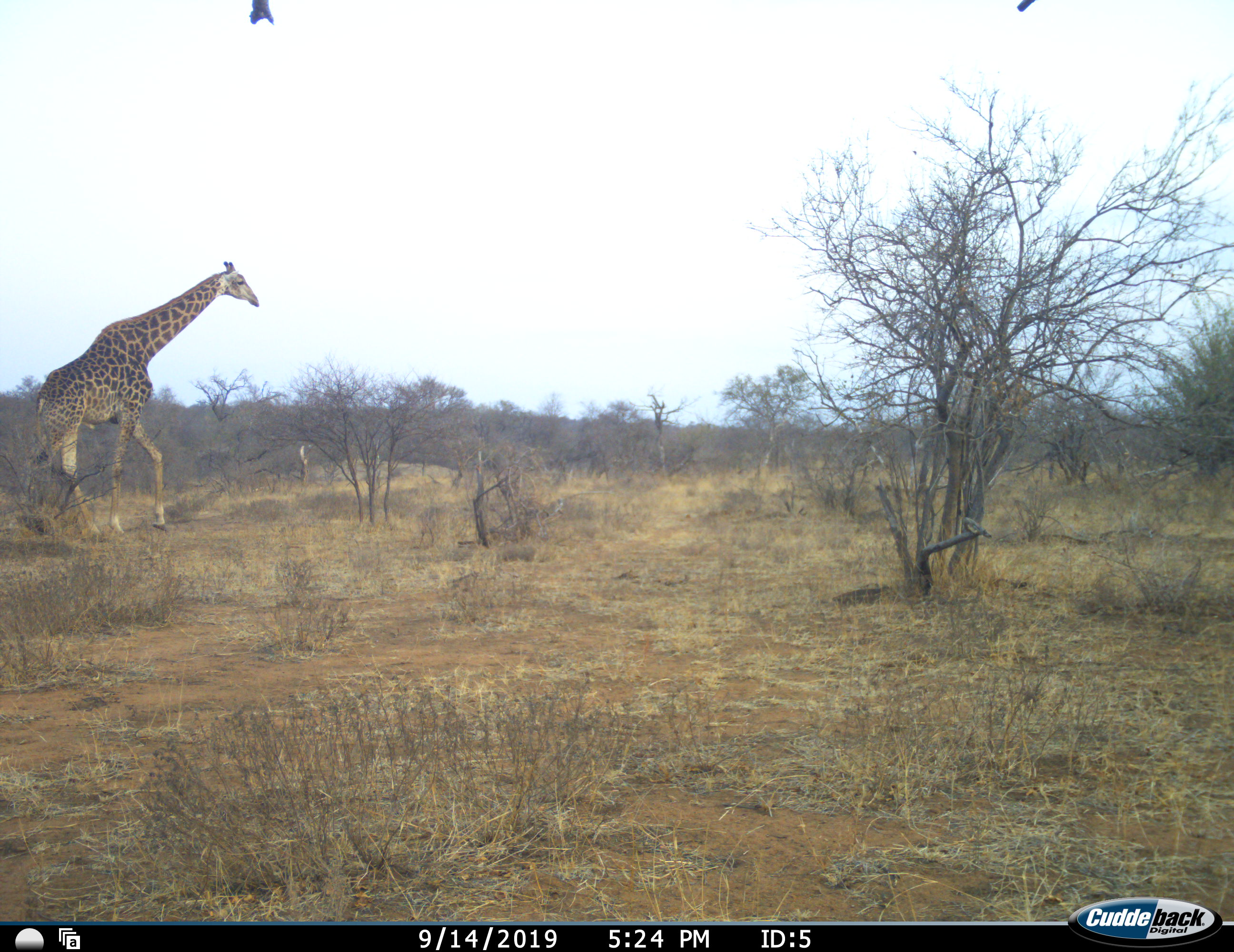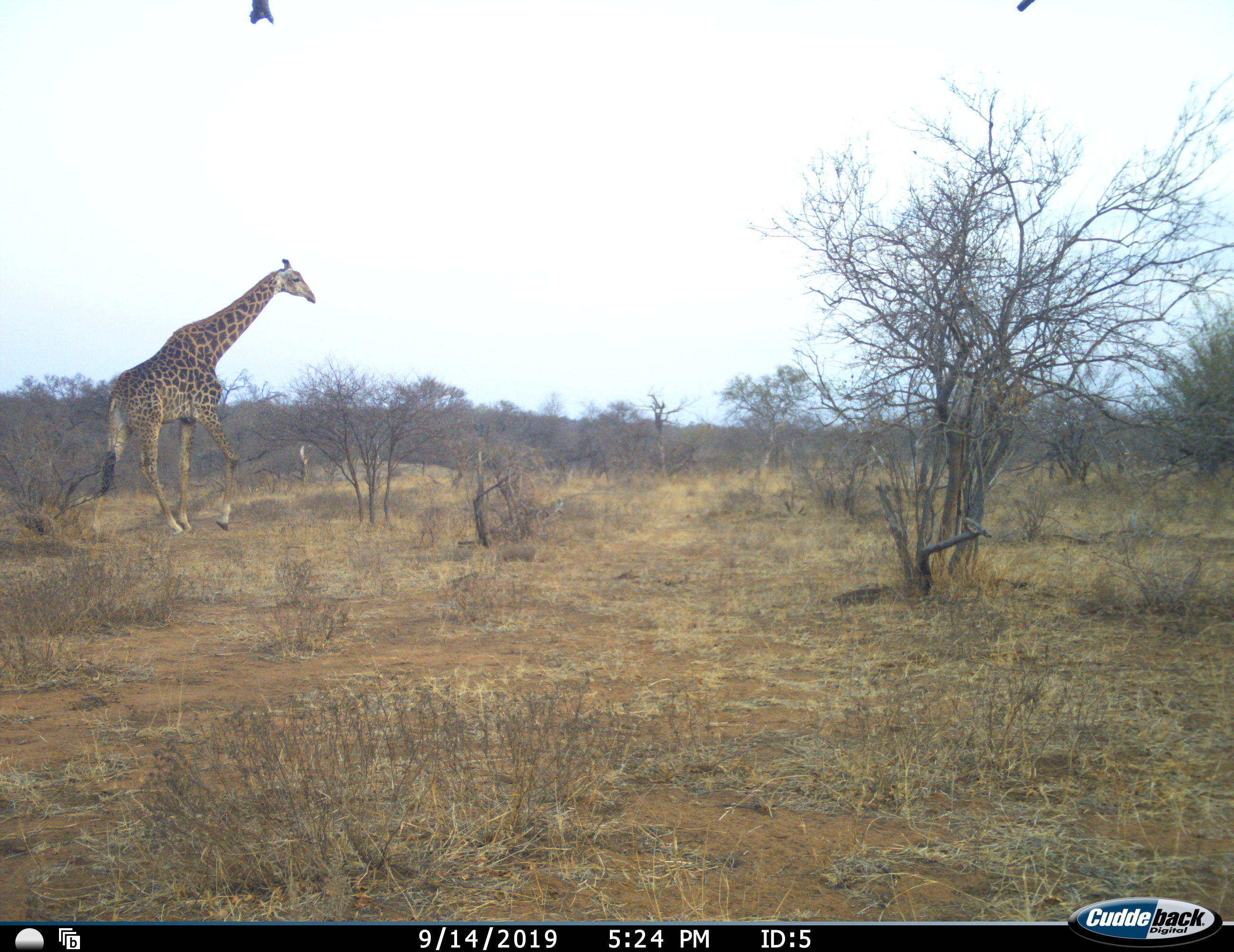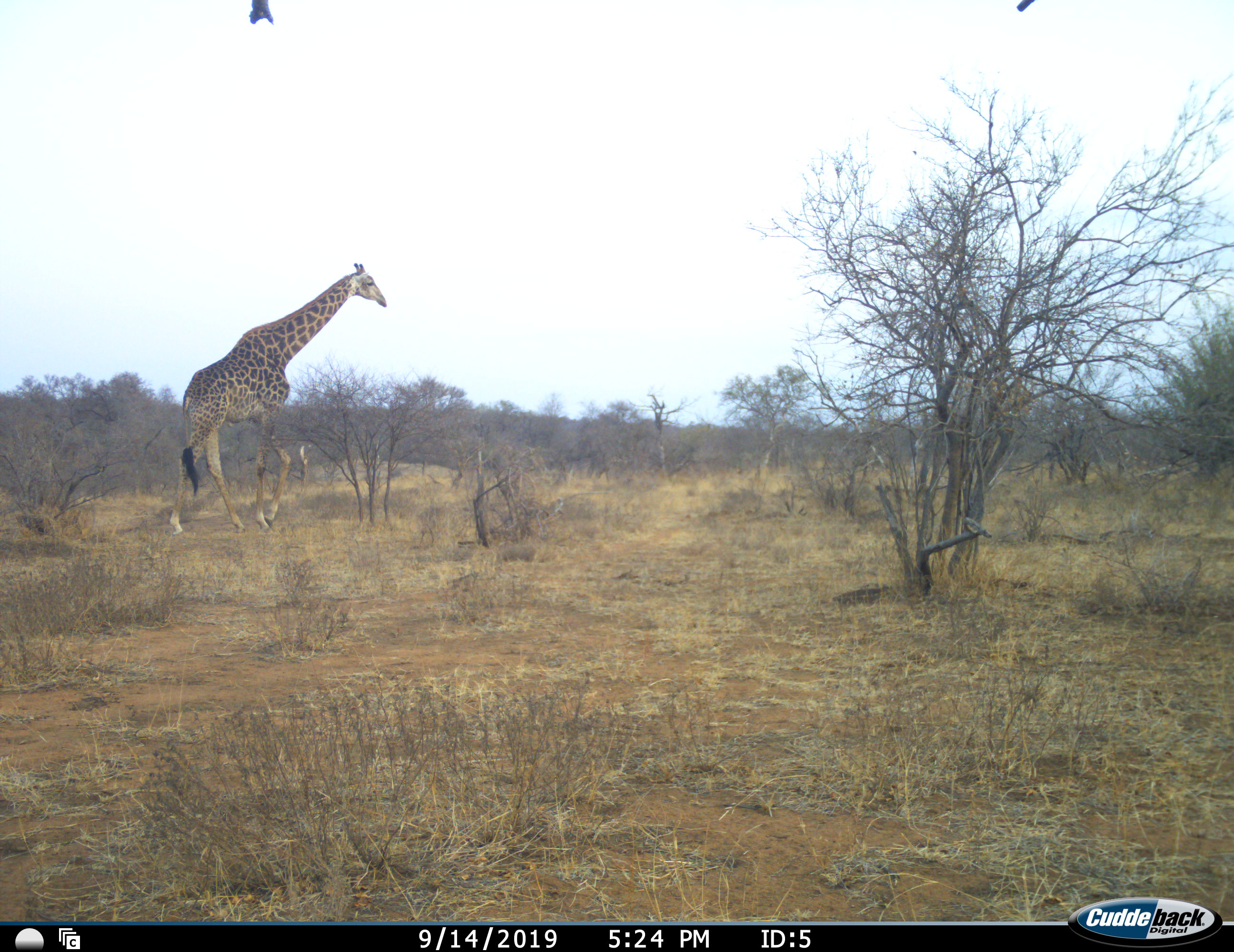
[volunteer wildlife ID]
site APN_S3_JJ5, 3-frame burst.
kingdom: Animalia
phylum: Chordata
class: Mammalia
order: Artiodactyla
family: Giraffidae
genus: Giraffa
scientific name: Giraffa camelopardalis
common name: giraffe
Giraffe (Giraffa camelopardalis), count 1. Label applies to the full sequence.